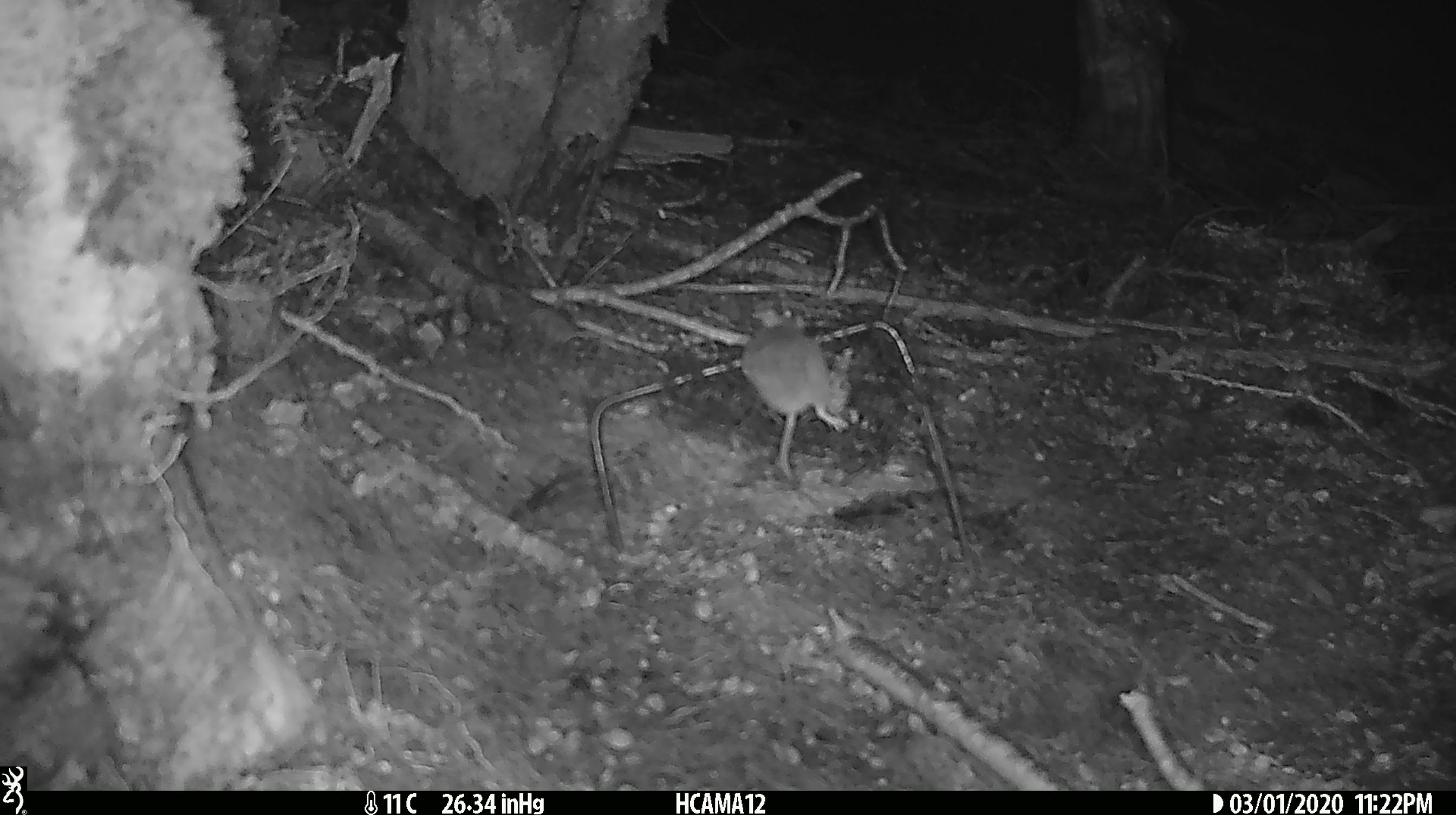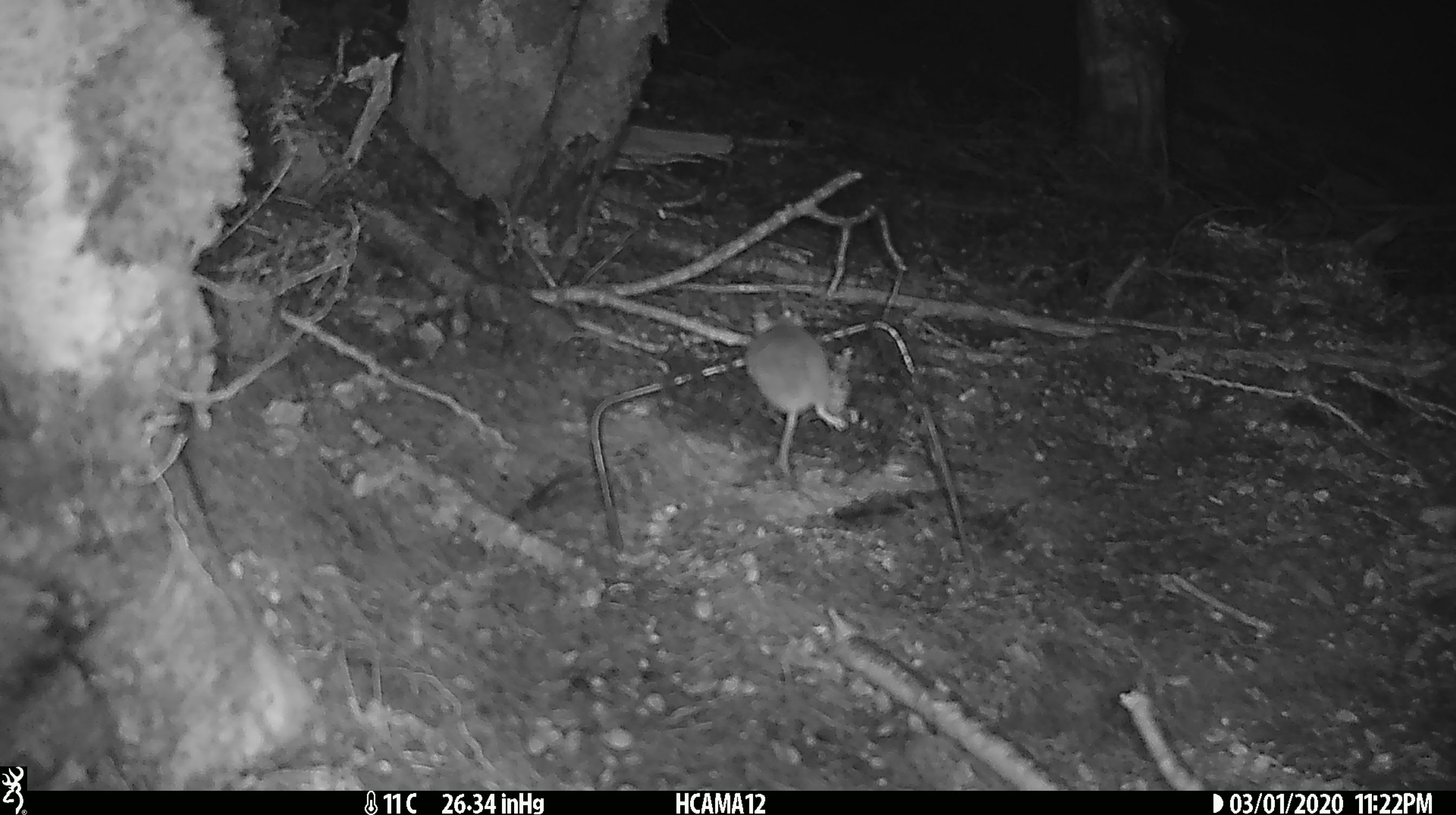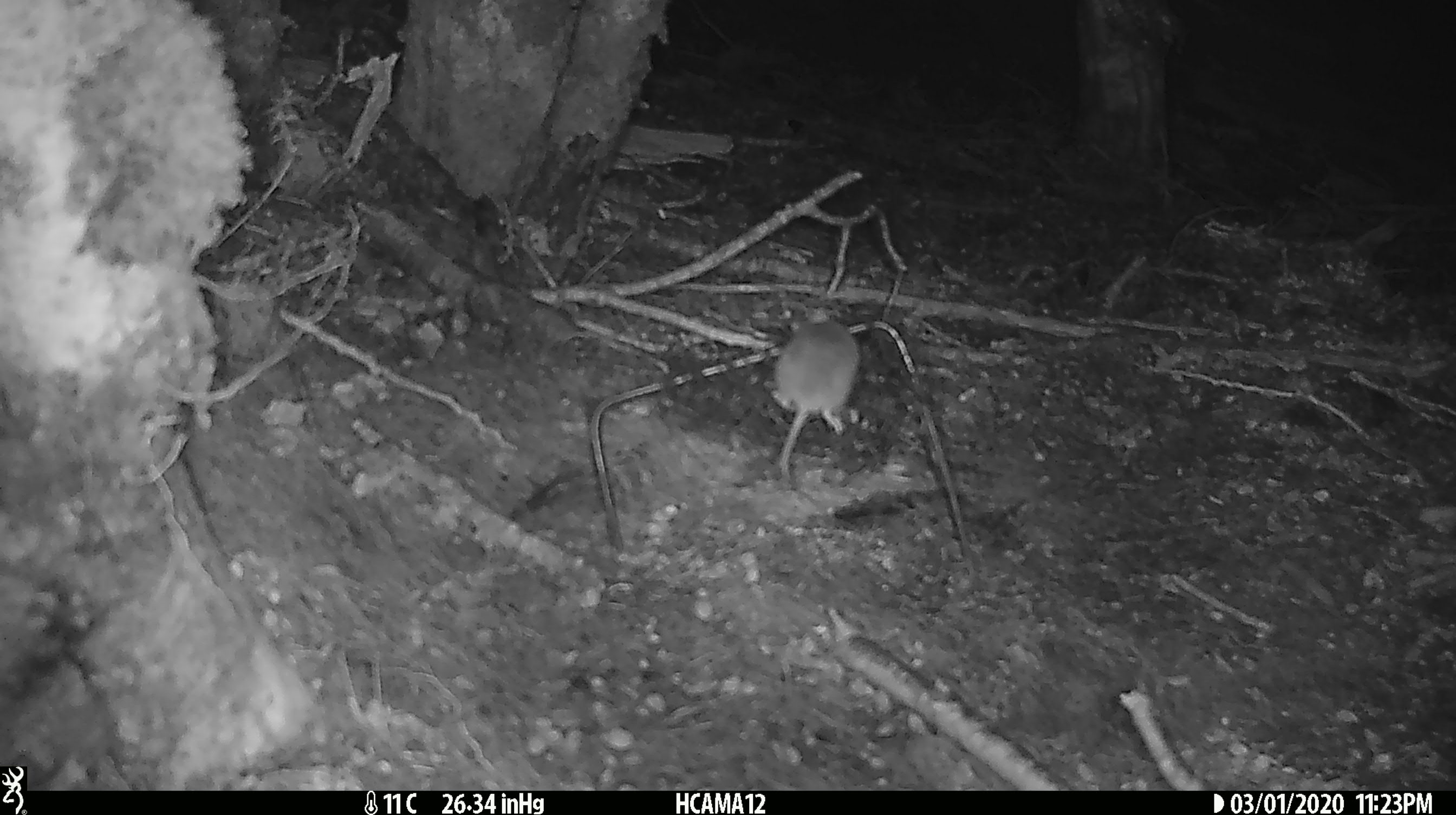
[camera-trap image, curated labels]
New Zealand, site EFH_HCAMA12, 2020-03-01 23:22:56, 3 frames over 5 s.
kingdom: Animalia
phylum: Chordata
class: Mammalia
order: Rodentia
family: Muridae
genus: Mus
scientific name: Mus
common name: mouse